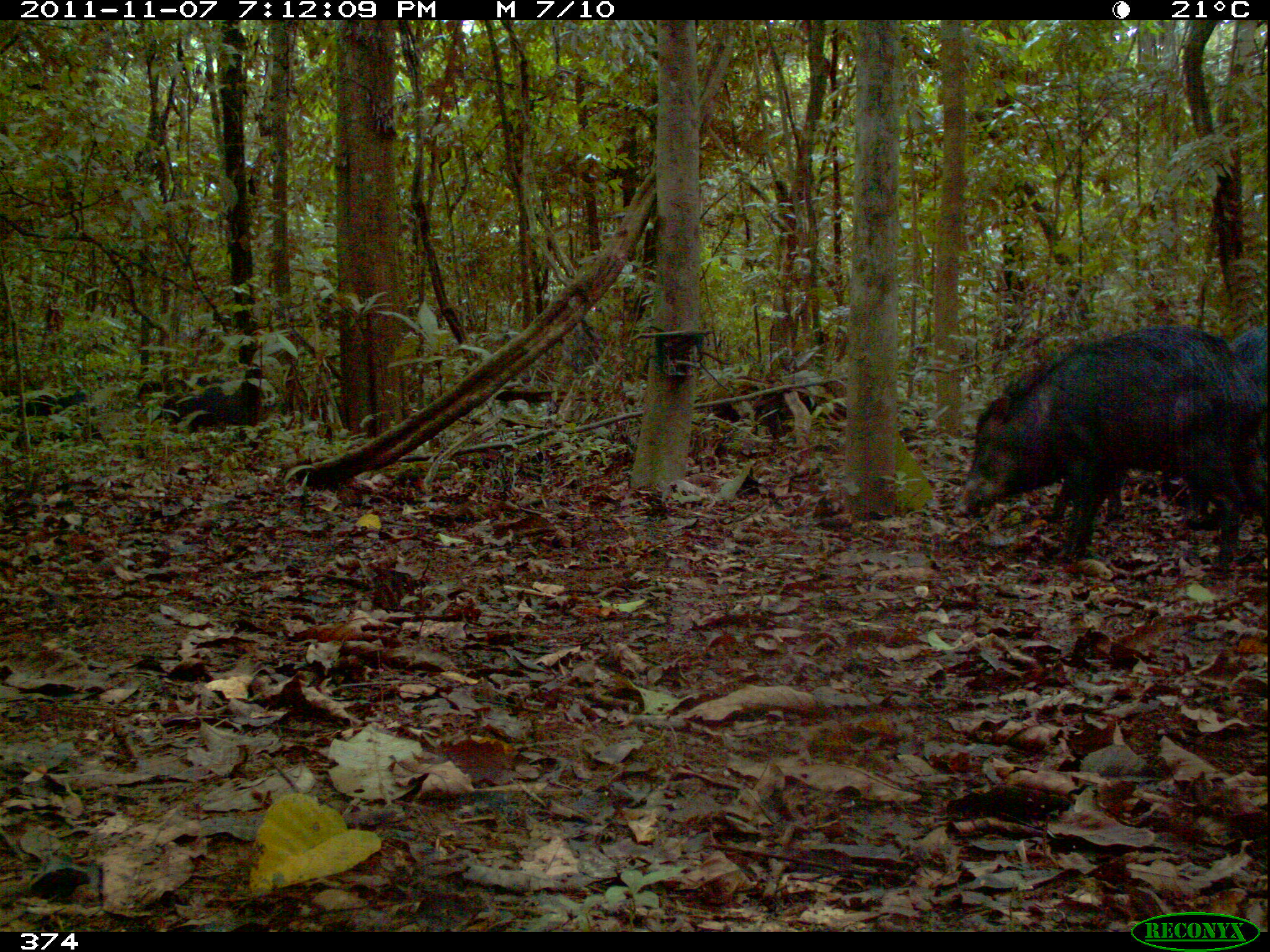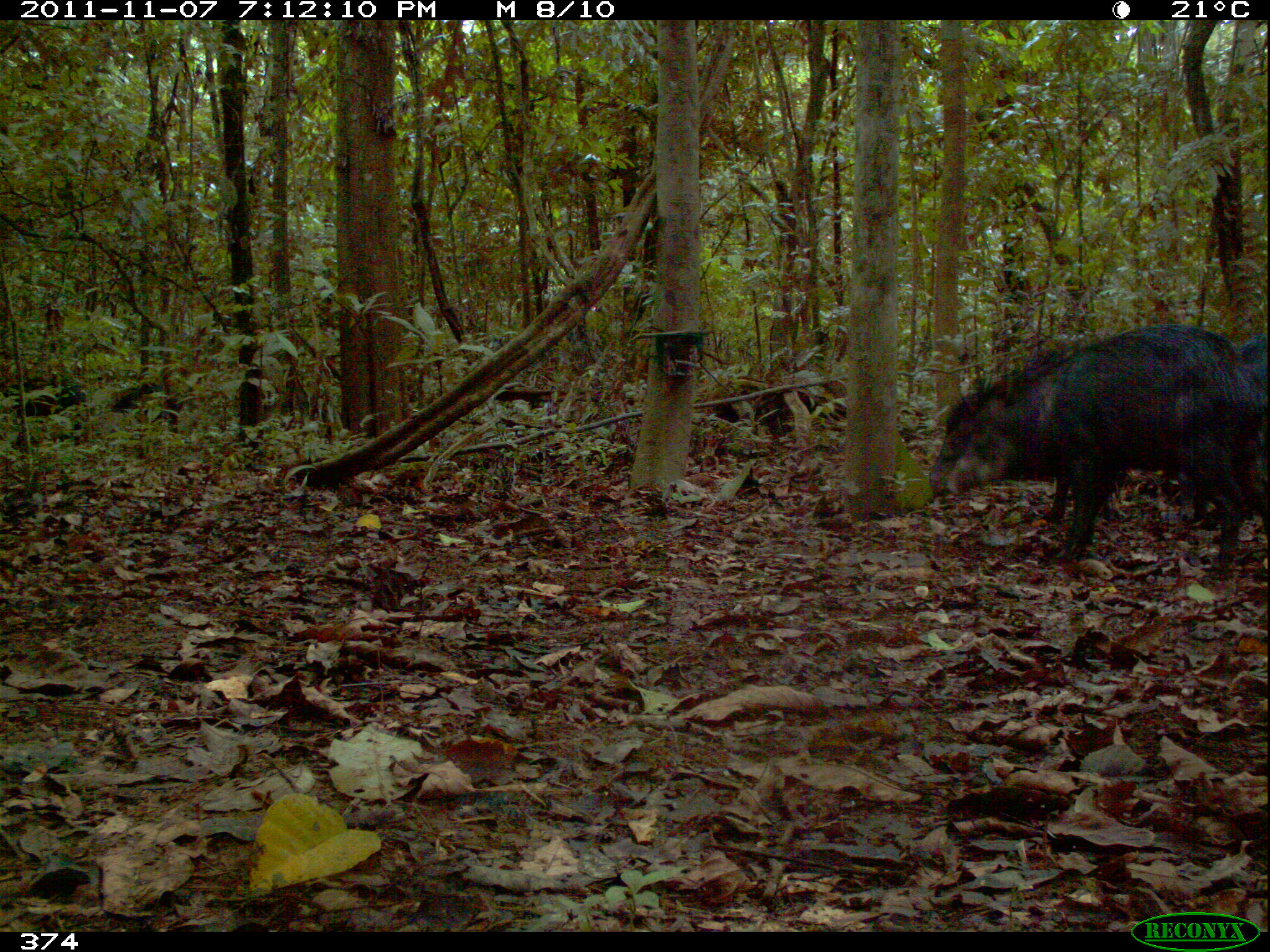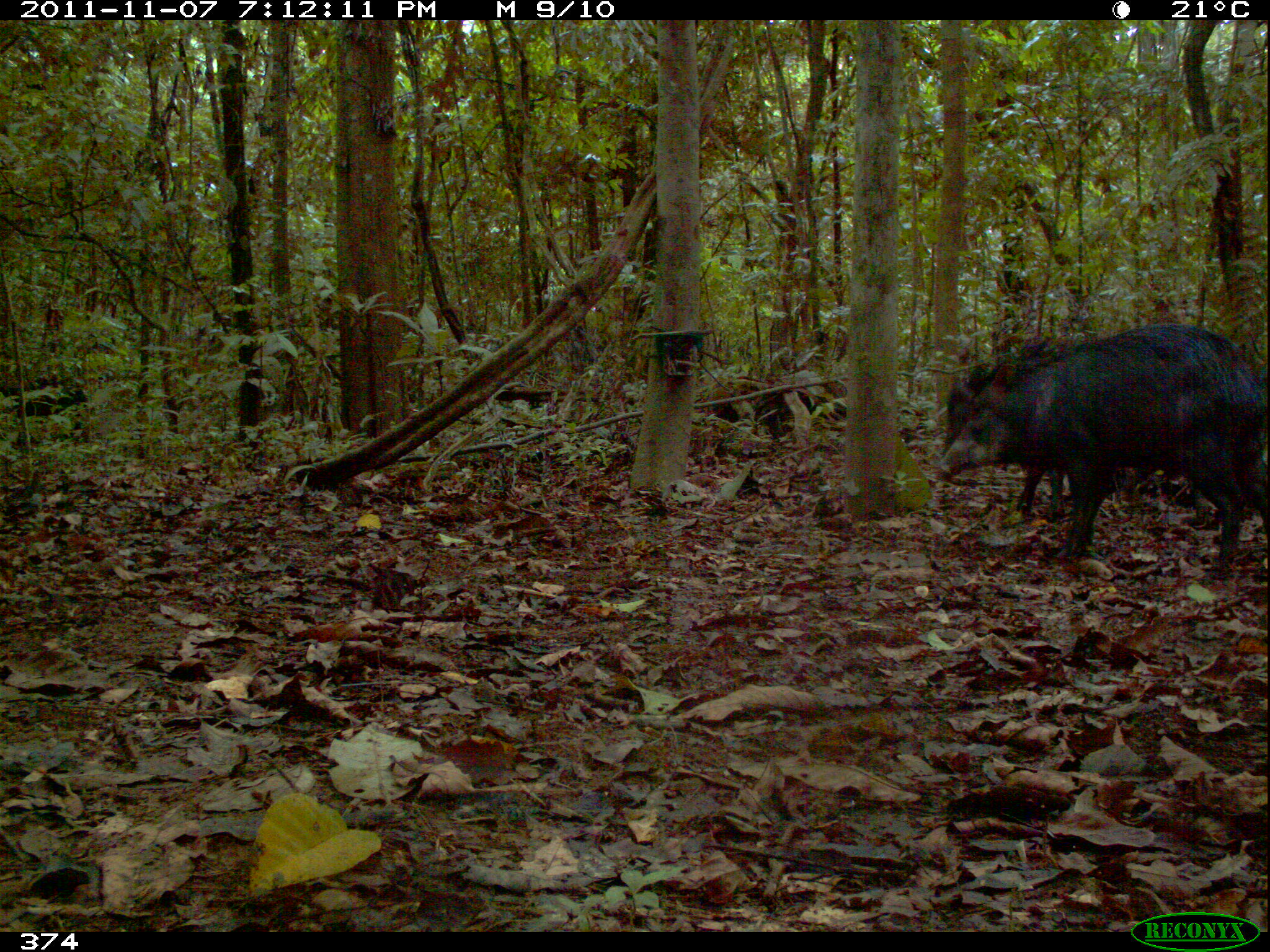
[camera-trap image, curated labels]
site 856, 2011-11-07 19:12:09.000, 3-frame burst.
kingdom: Animalia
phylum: Chordata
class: Mammalia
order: Artiodactyla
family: Tayassuidae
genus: Tayassu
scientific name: Tayassu pecari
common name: white-lipped peccary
Tayassu pecari (white-lipped peccary).